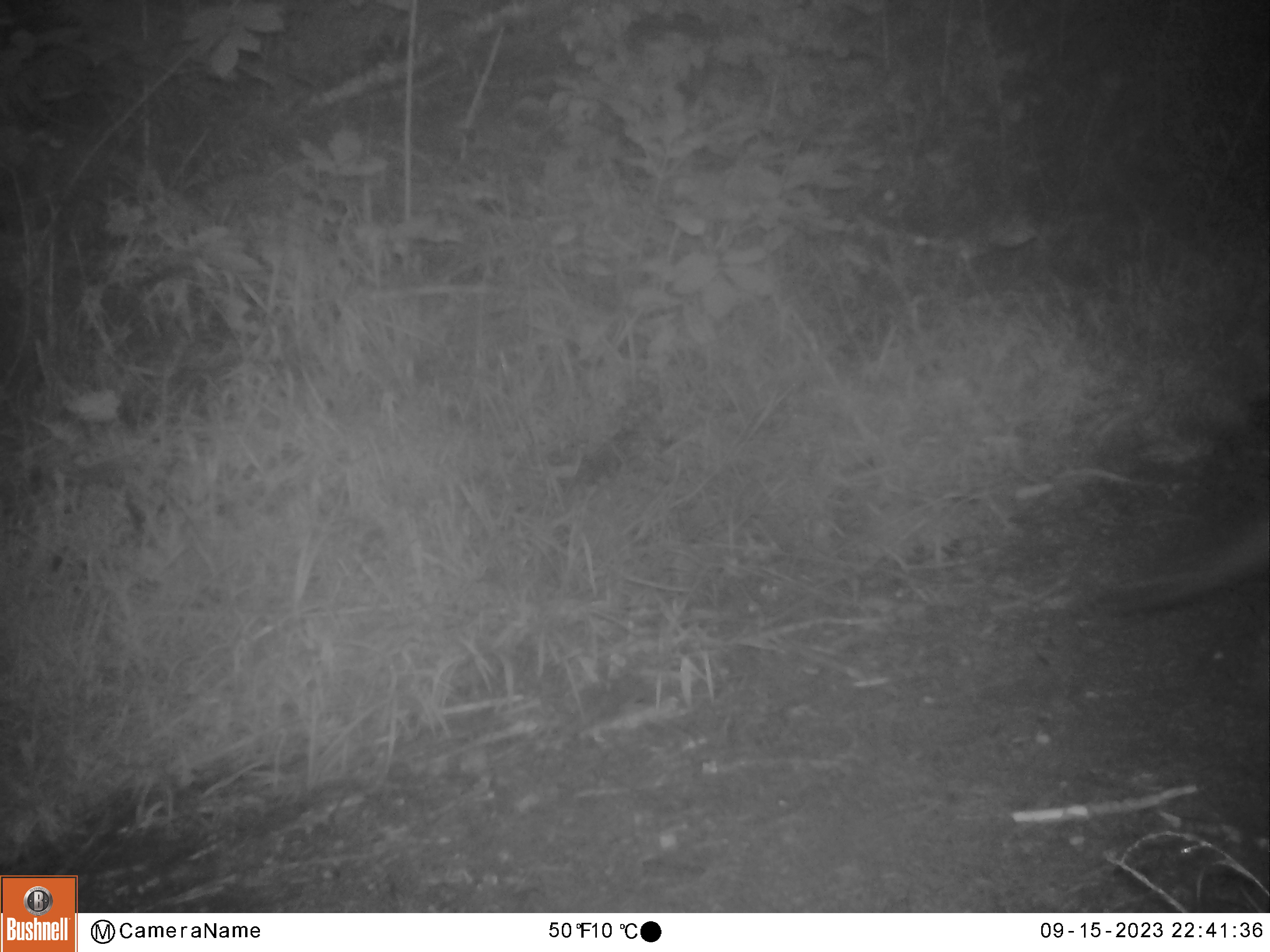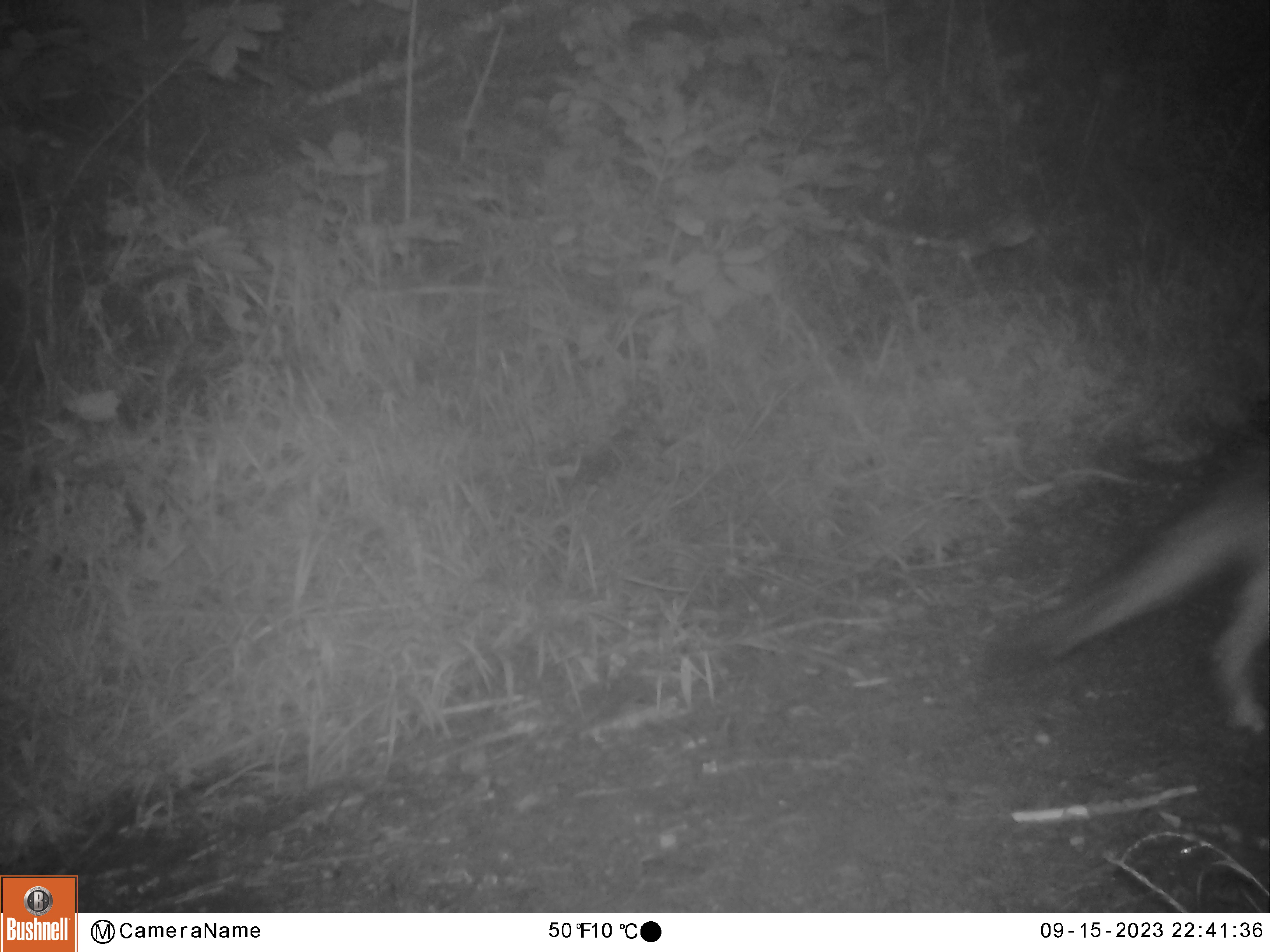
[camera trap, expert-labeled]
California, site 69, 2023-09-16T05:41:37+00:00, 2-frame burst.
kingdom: Animalia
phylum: Chordata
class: Mammalia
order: Carnivora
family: Canidae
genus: Urocyon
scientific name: Urocyon cinereoargenteus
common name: gray fox